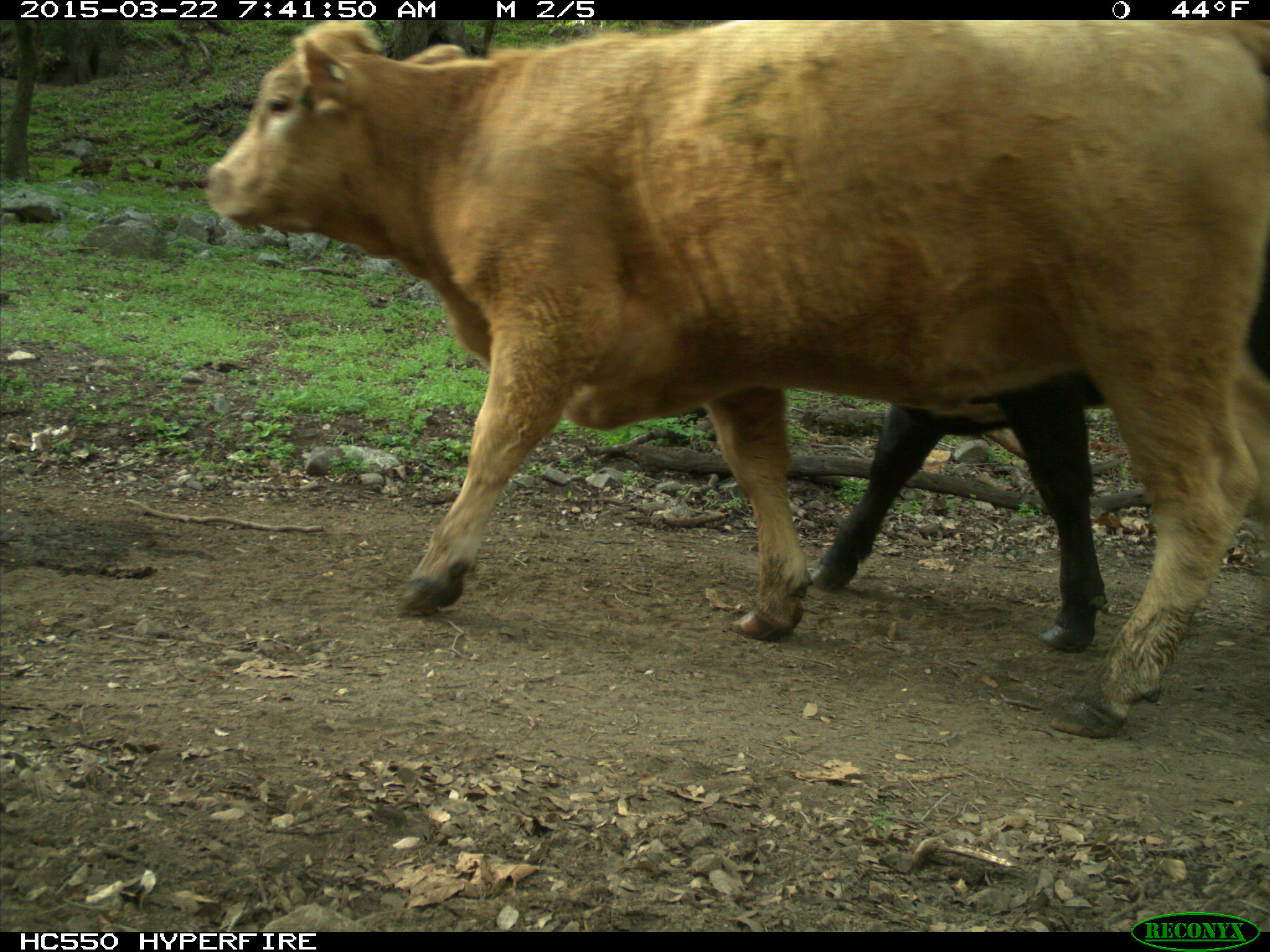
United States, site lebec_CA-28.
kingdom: Animalia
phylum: Chordata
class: Mammalia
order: Artiodactyla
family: Bovidae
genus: Bos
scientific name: Bos taurus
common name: domestic cow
Bos taurus (domestic cow).